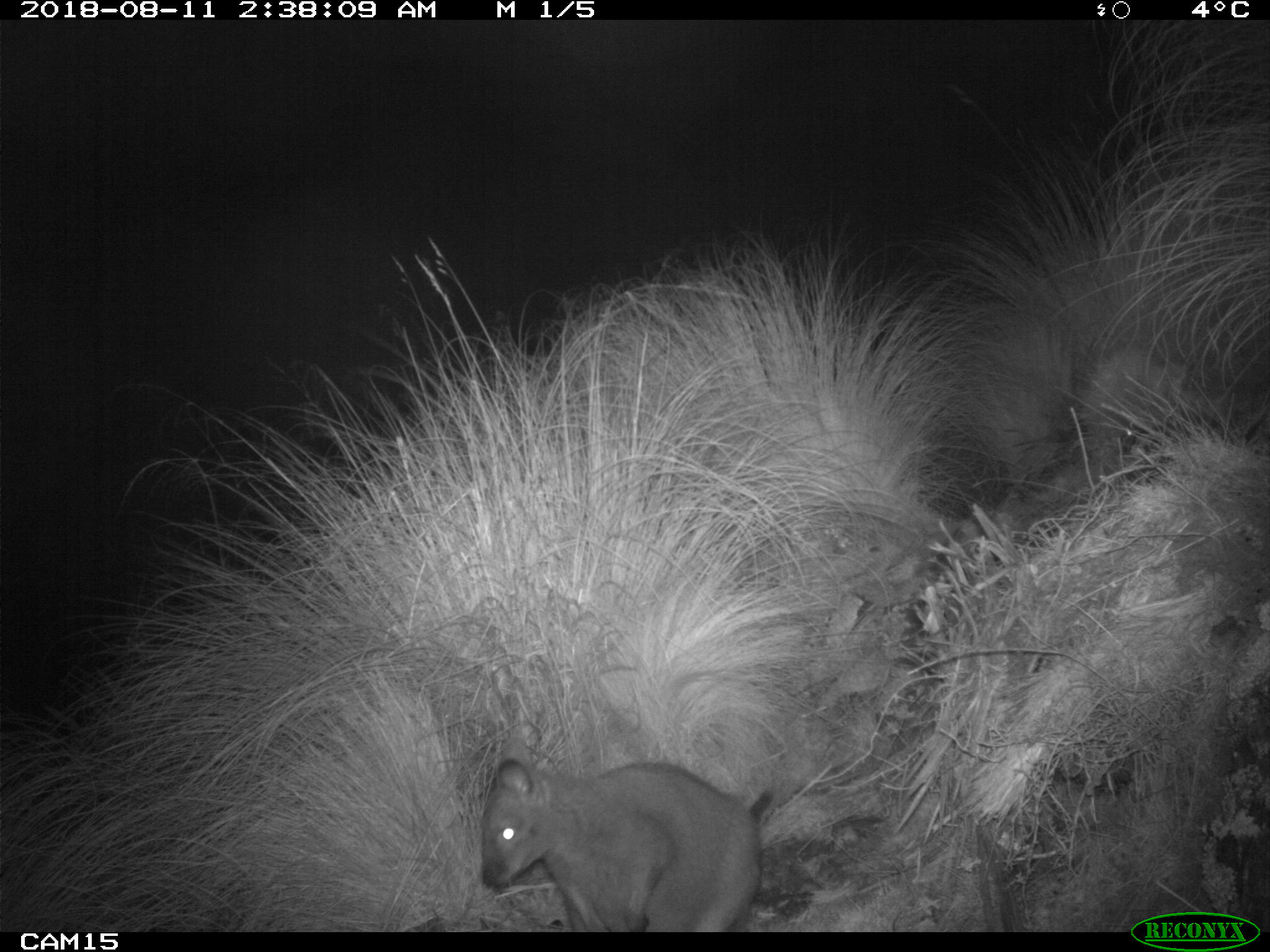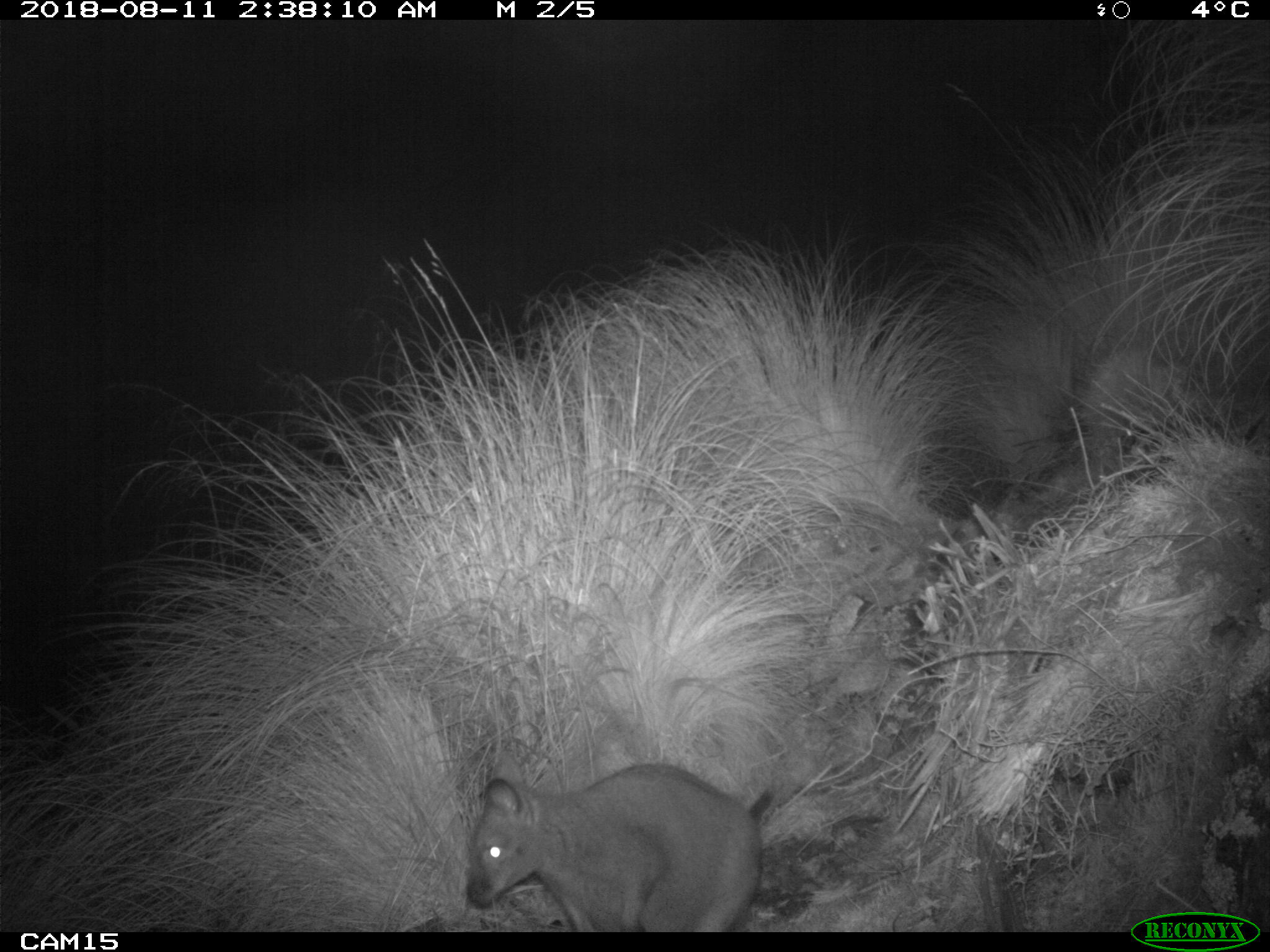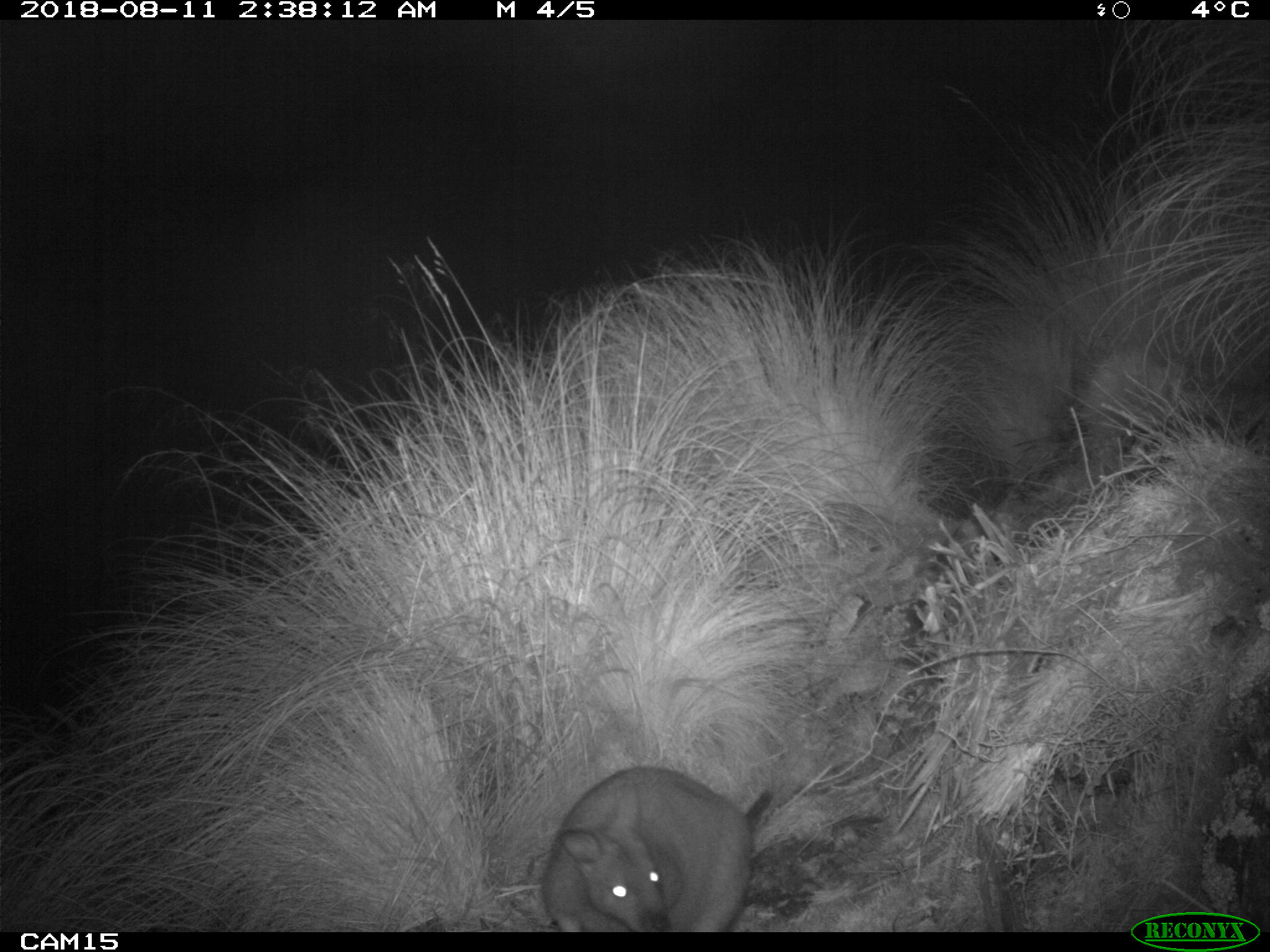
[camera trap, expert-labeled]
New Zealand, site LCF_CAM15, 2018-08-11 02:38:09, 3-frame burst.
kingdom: Animalia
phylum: Chordata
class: Mammalia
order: Diprotodontia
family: Macropodidae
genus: Notamacropus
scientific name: Notamacropus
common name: wallaby